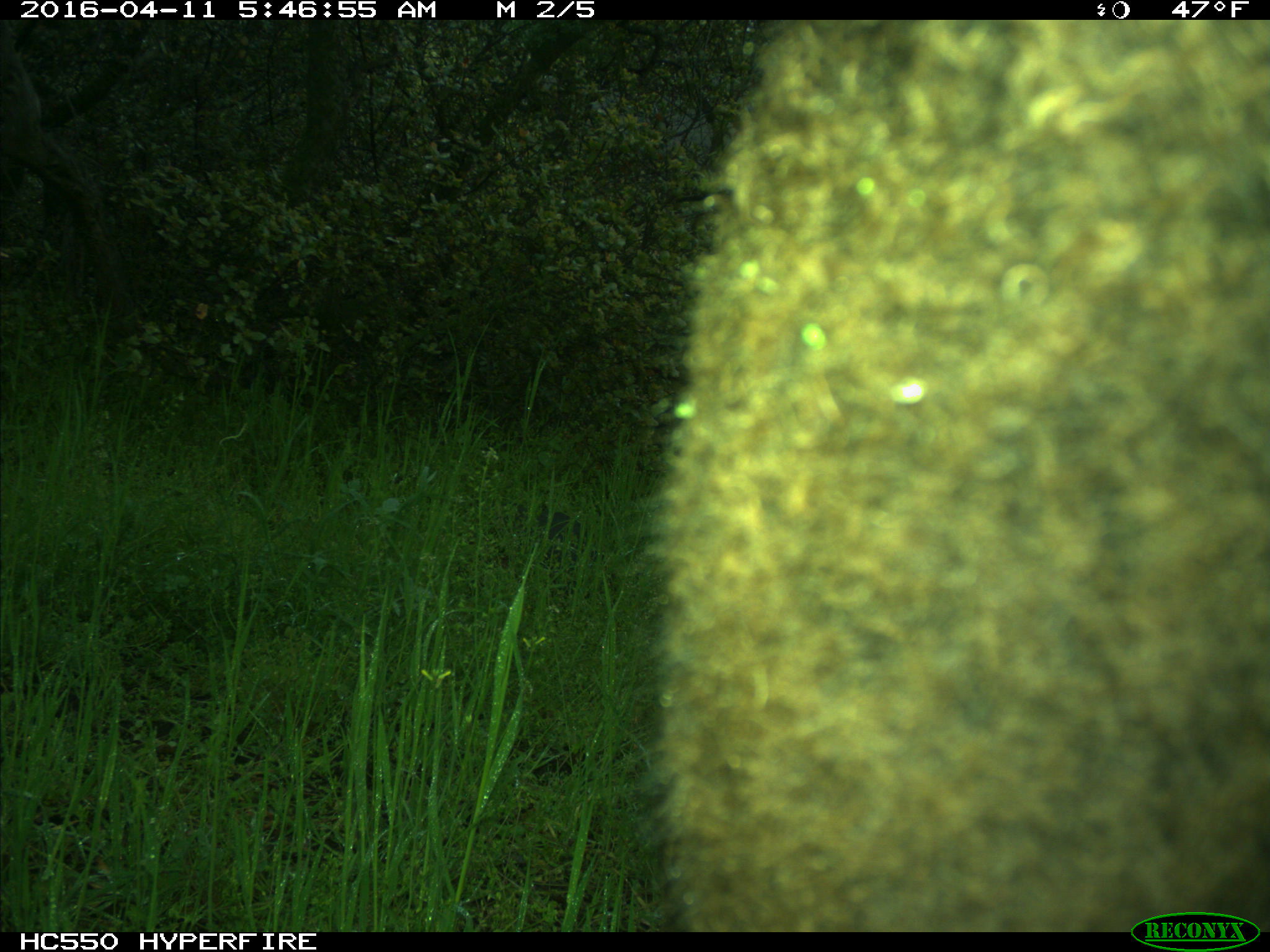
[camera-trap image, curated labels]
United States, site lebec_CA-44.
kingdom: Animalia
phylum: Chordata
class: Mammalia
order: Artiodactyla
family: Bovidae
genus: Bos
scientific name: Bos taurus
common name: domestic cow